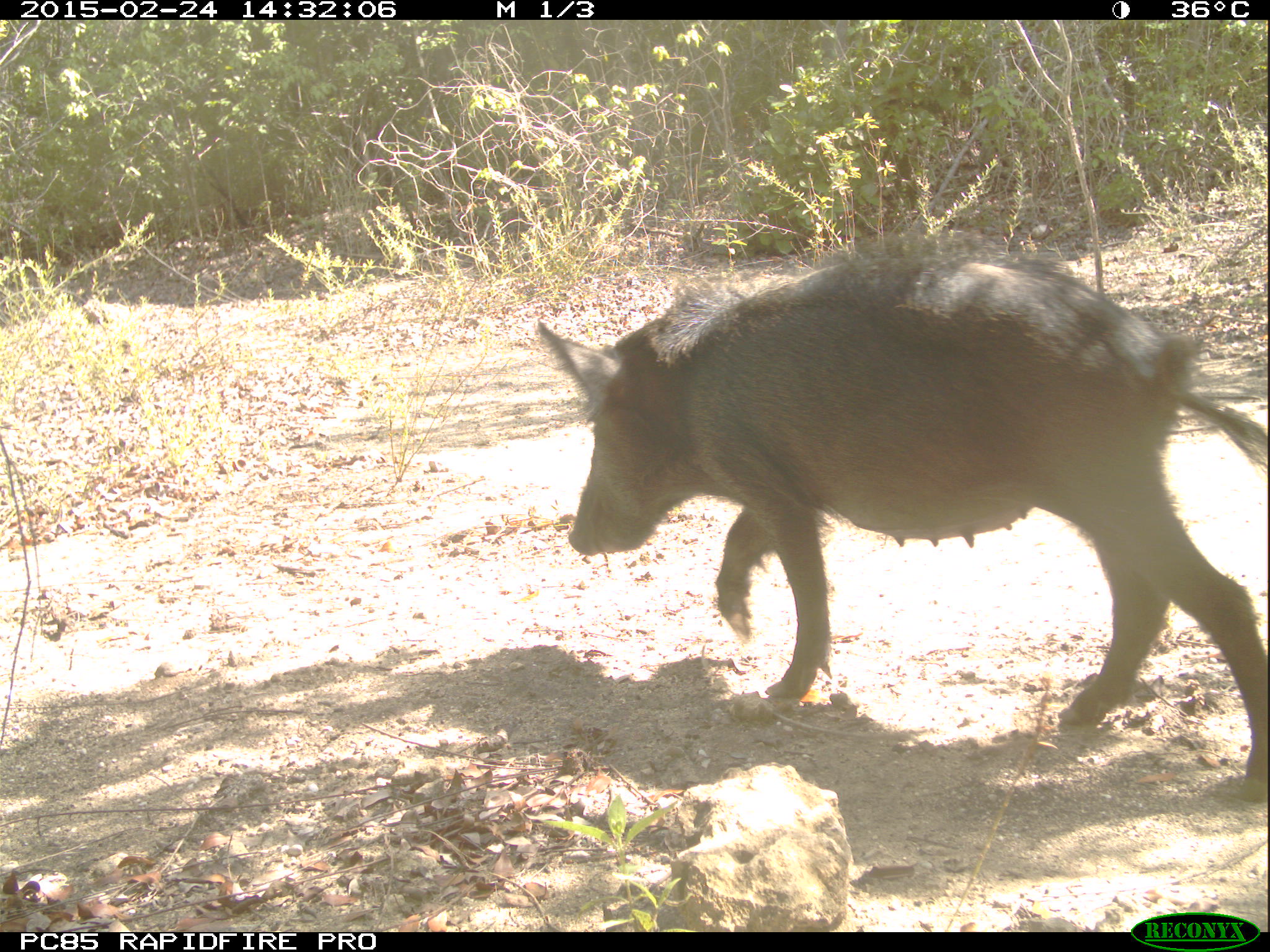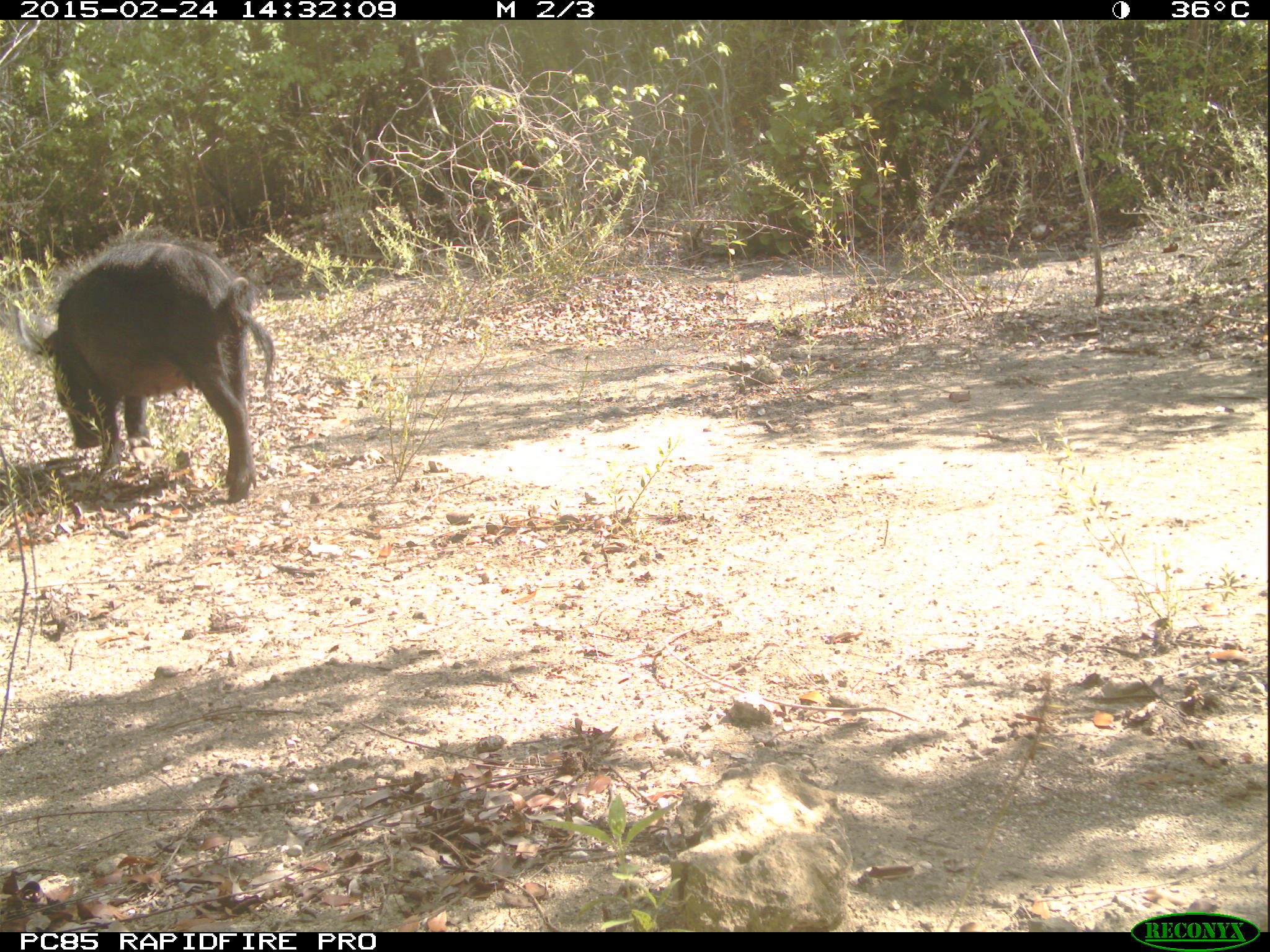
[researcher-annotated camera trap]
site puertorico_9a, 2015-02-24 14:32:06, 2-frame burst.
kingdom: Animalia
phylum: Chordata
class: Mammalia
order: Artiodactyla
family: Suidae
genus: Sus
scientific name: Sus scrofa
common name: pig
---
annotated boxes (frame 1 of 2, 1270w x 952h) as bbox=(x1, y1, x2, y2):
pig: bbox=(527, 236, 1266, 801)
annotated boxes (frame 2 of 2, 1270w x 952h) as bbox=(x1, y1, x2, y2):
pig: bbox=(5, 231, 273, 503)